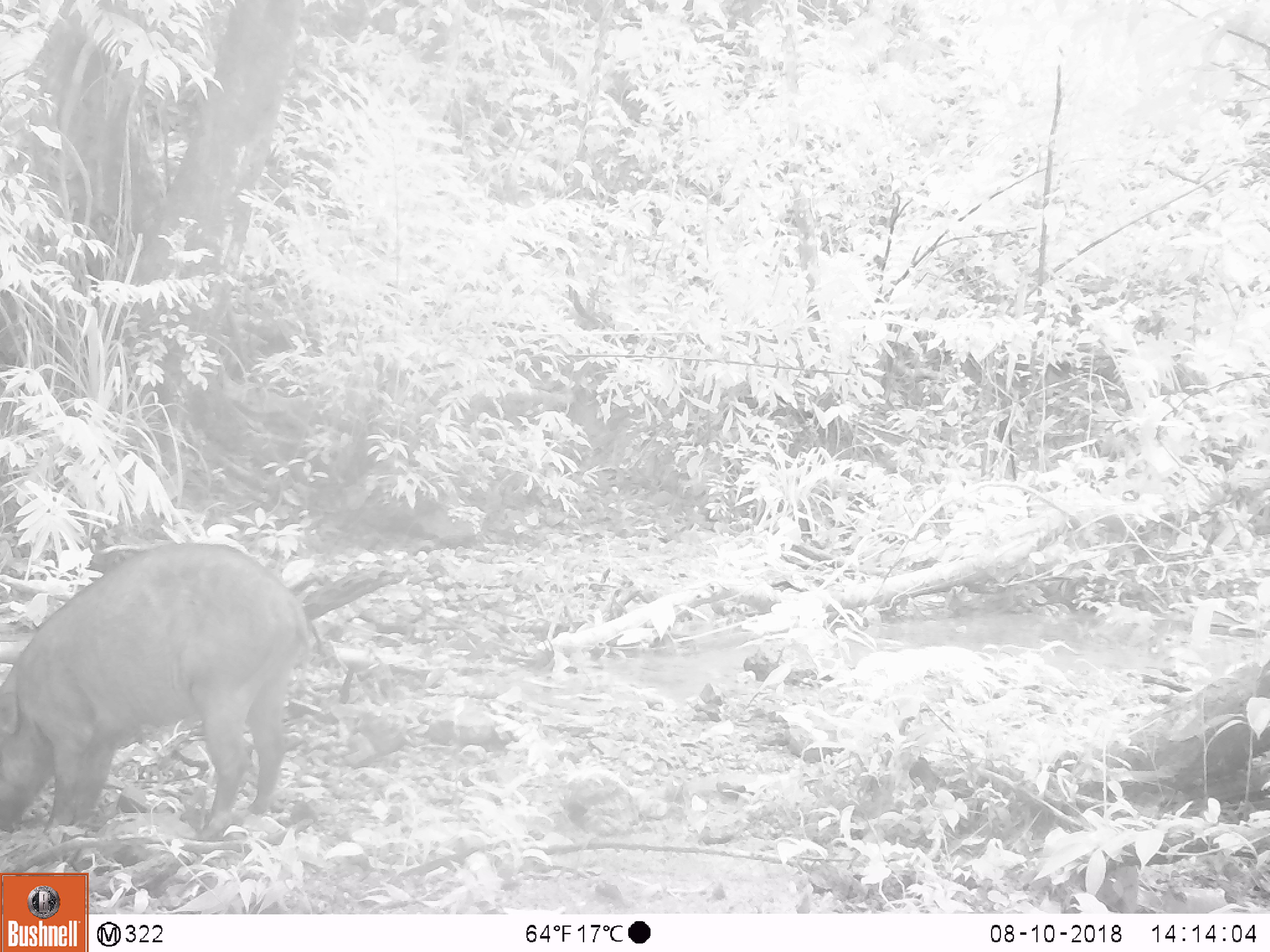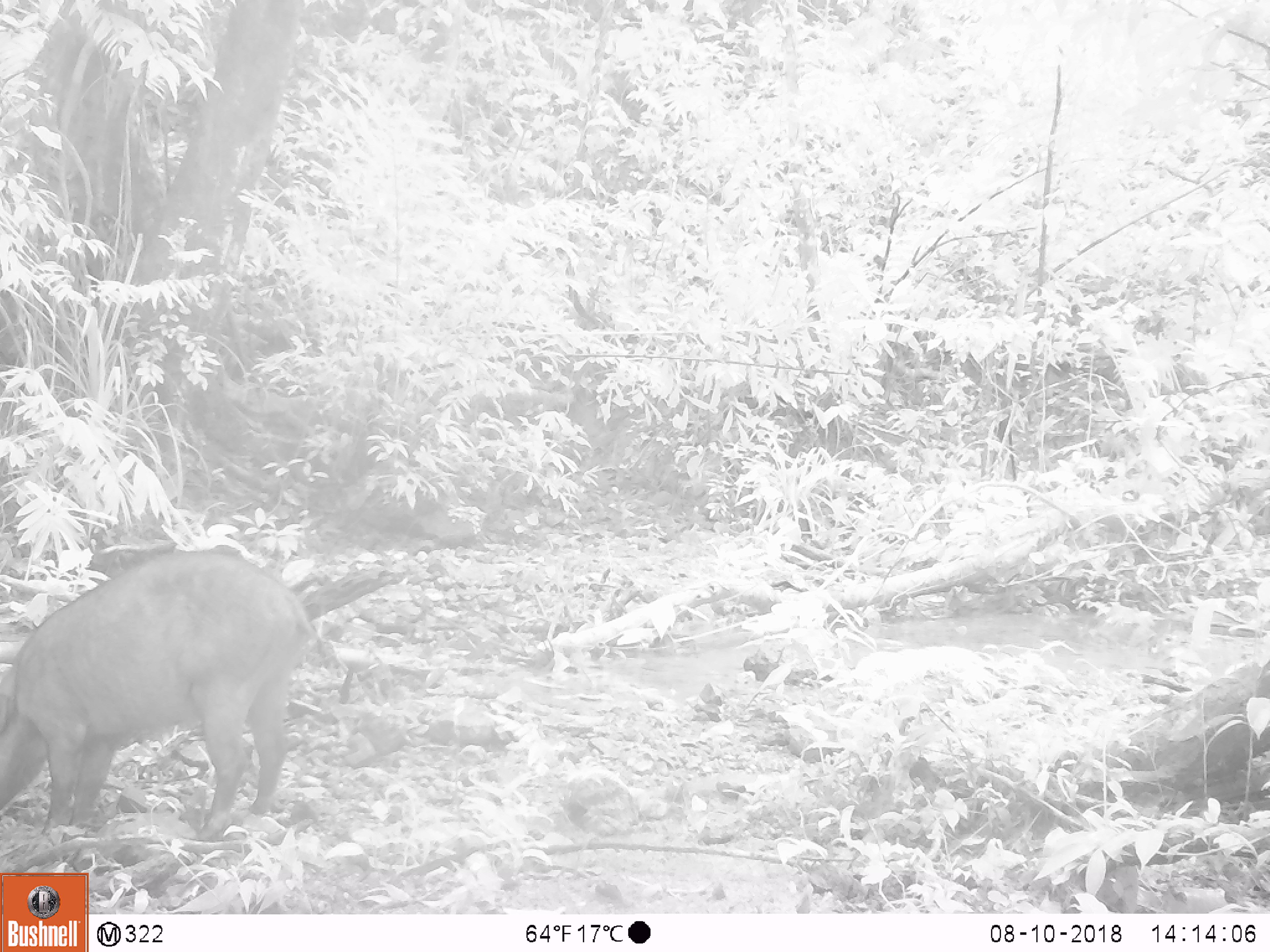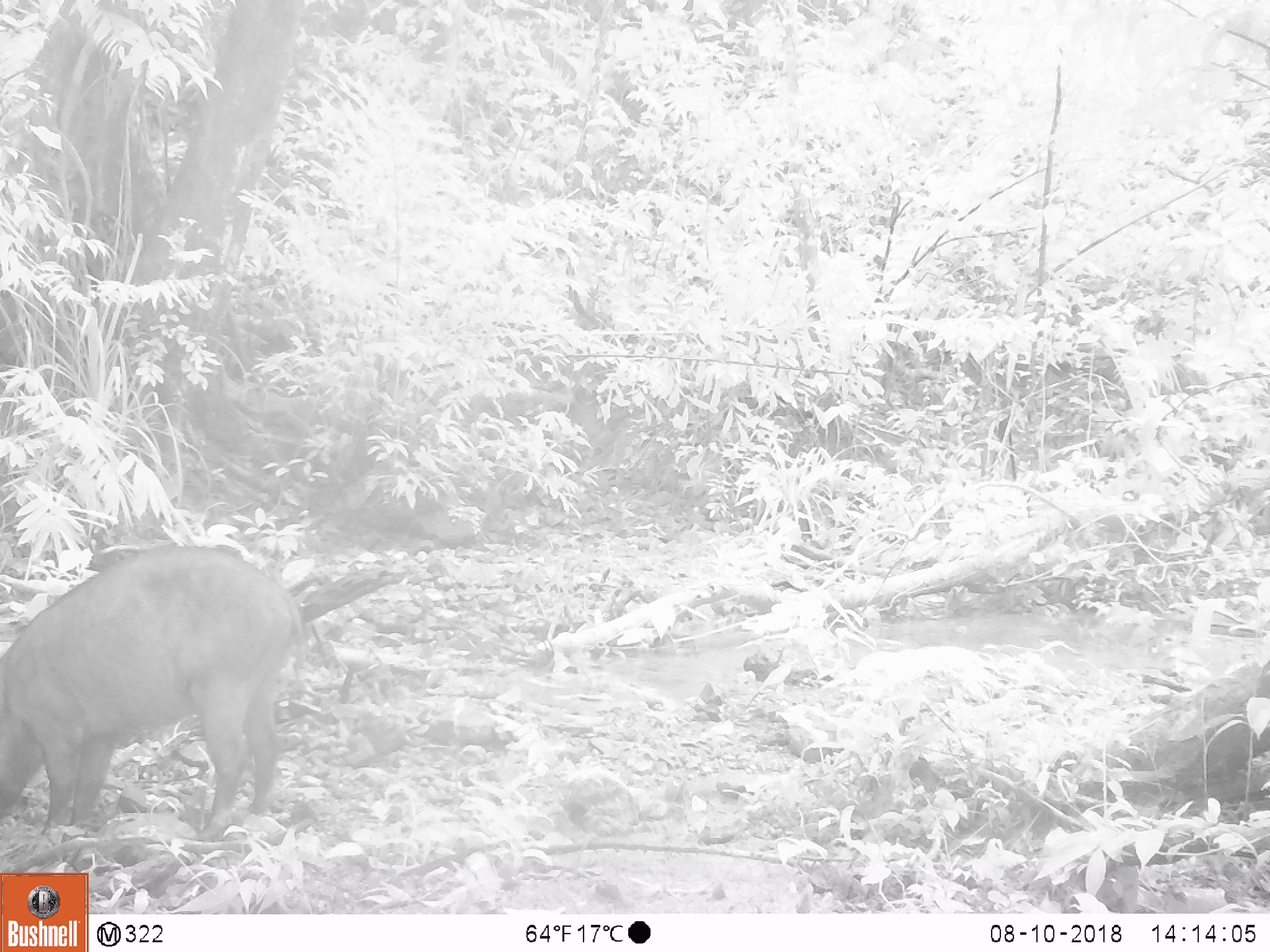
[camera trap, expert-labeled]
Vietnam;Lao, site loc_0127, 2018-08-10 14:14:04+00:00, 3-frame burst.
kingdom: Animalia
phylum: Chordata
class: Mammalia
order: Artiodactyla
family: Suidae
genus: Sus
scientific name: Sus scrofa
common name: eurasian wild pig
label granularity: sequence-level